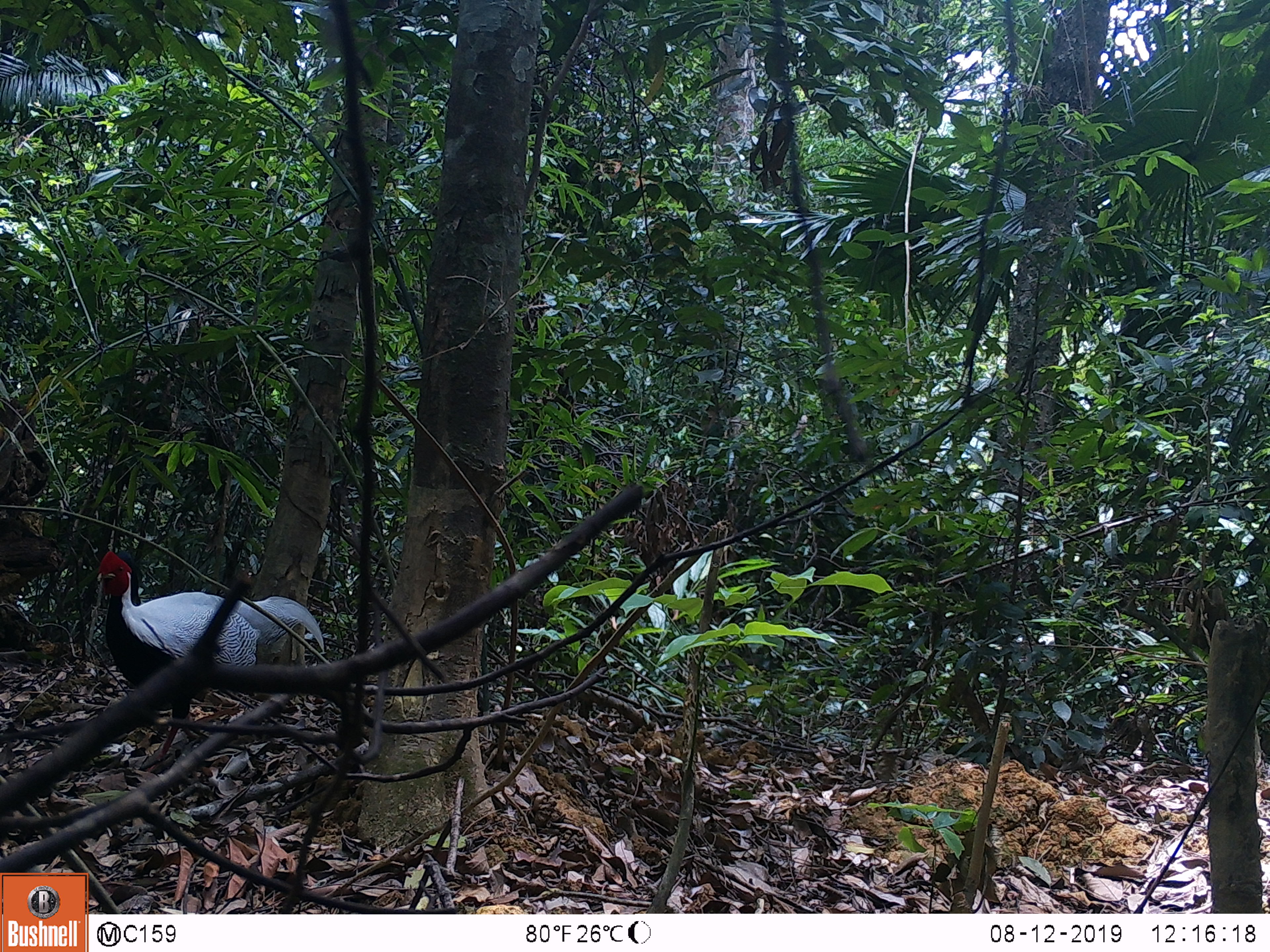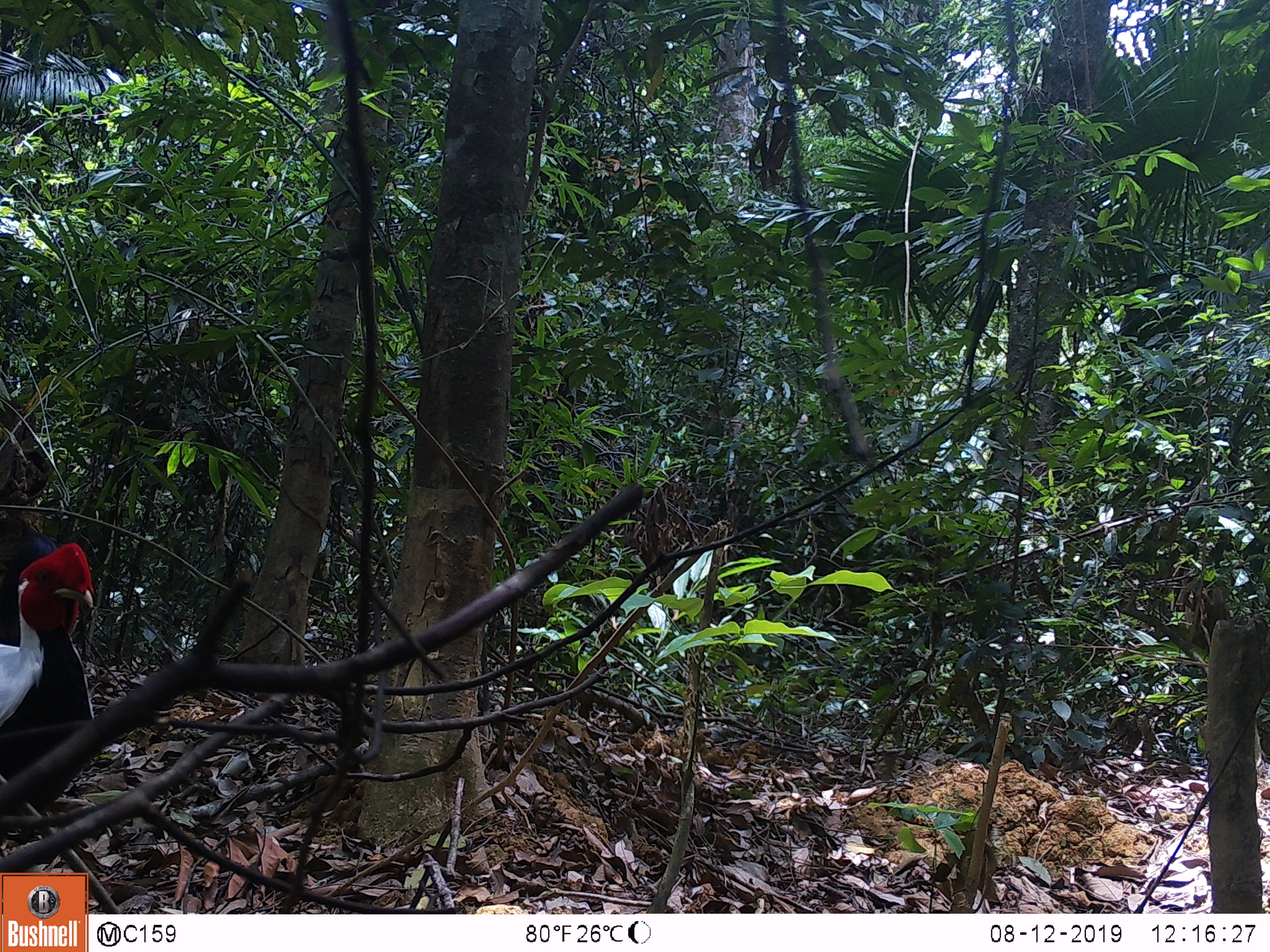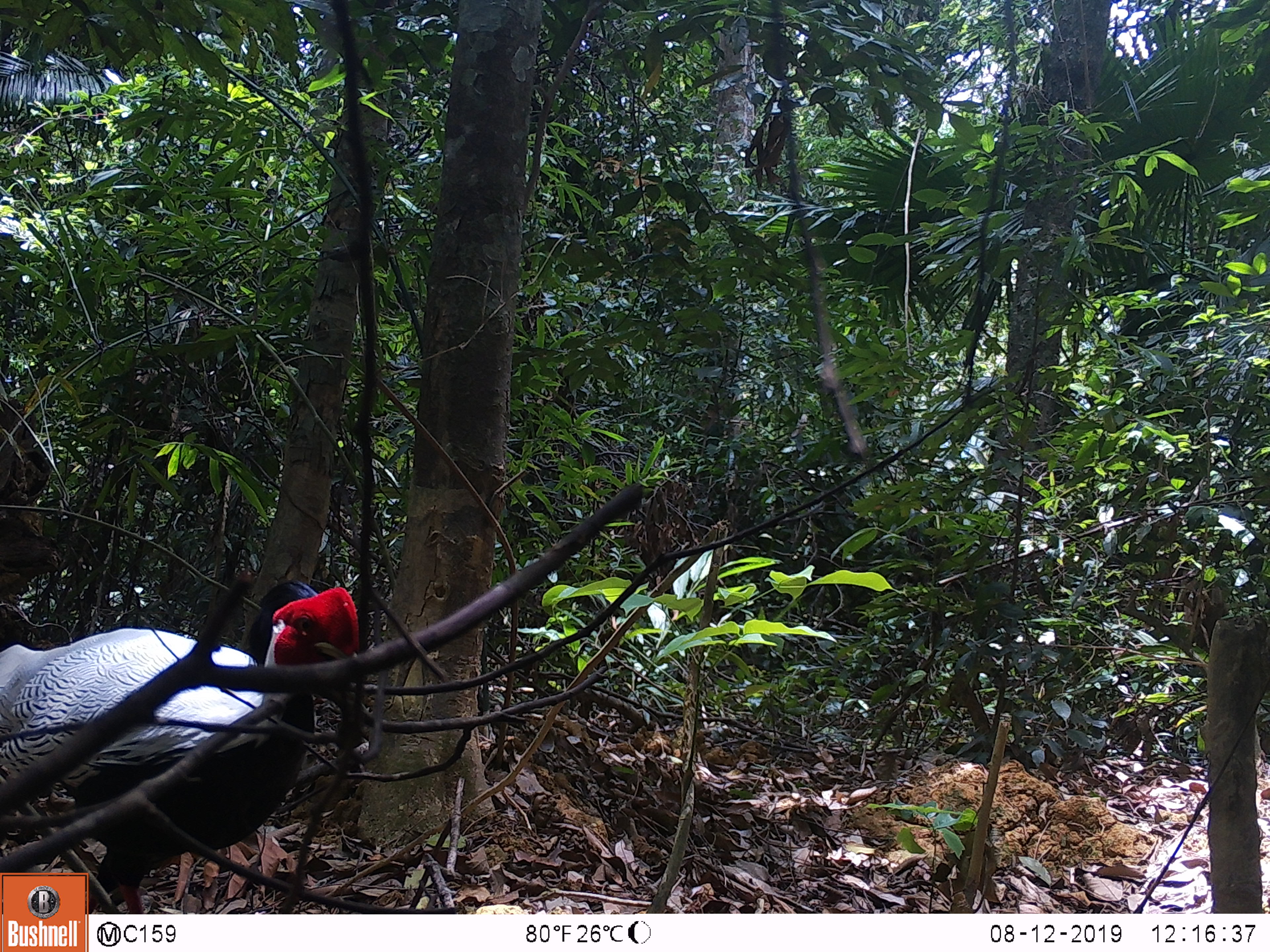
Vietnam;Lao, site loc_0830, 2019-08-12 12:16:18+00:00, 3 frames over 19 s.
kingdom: Animalia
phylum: Chordata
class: Aves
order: Galliformes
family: Phasianidae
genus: Lophura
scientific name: Lophura nycthemera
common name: silver pheasant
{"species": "silver pheasant (Lophura nycthemera)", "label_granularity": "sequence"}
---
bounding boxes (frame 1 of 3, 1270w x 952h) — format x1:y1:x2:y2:
silver pheasant: 96:548:324:762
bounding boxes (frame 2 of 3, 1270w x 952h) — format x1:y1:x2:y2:
silver pheasant: 0:543:93:850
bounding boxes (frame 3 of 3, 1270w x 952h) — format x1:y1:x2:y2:
silver pheasant: 0:575:361:912